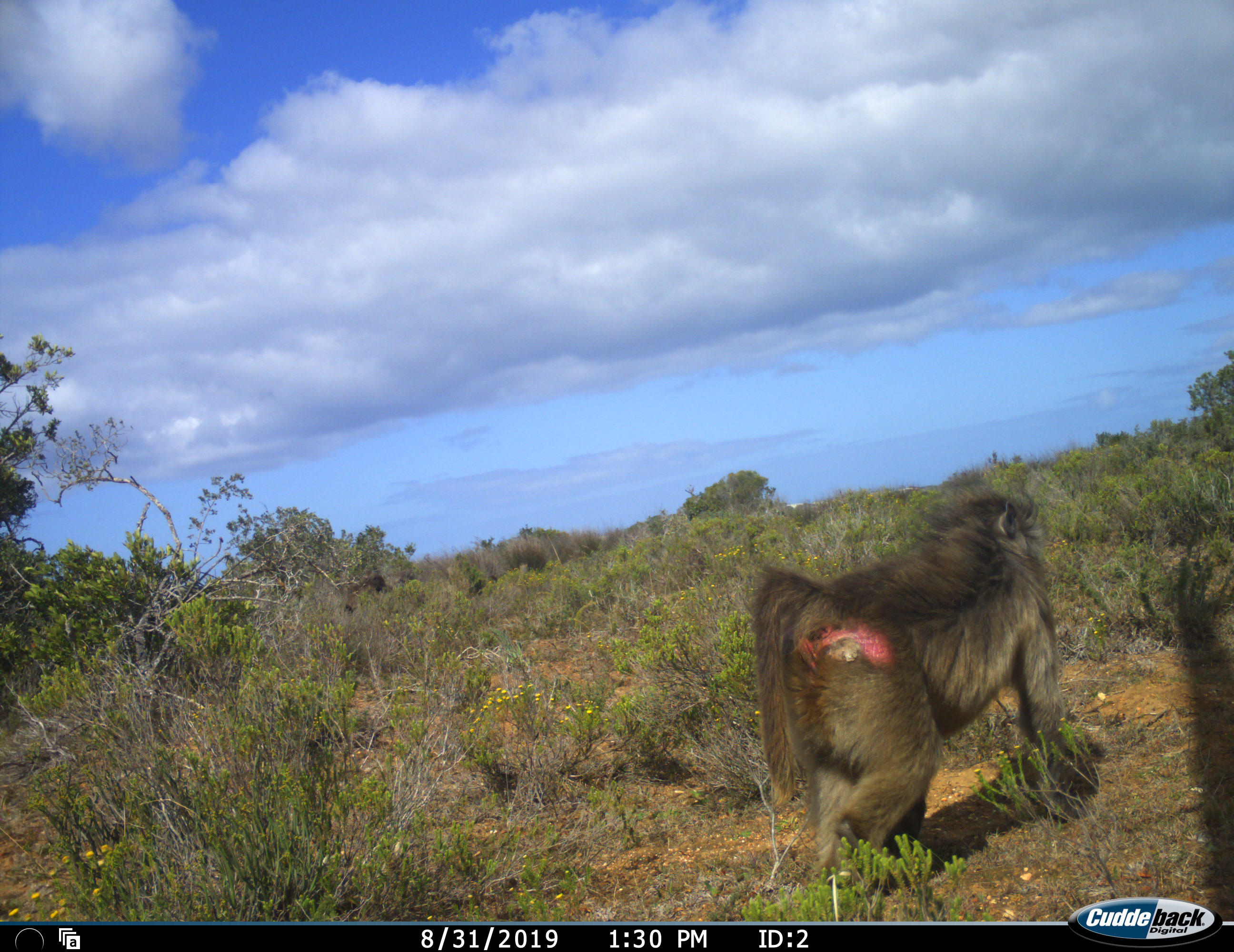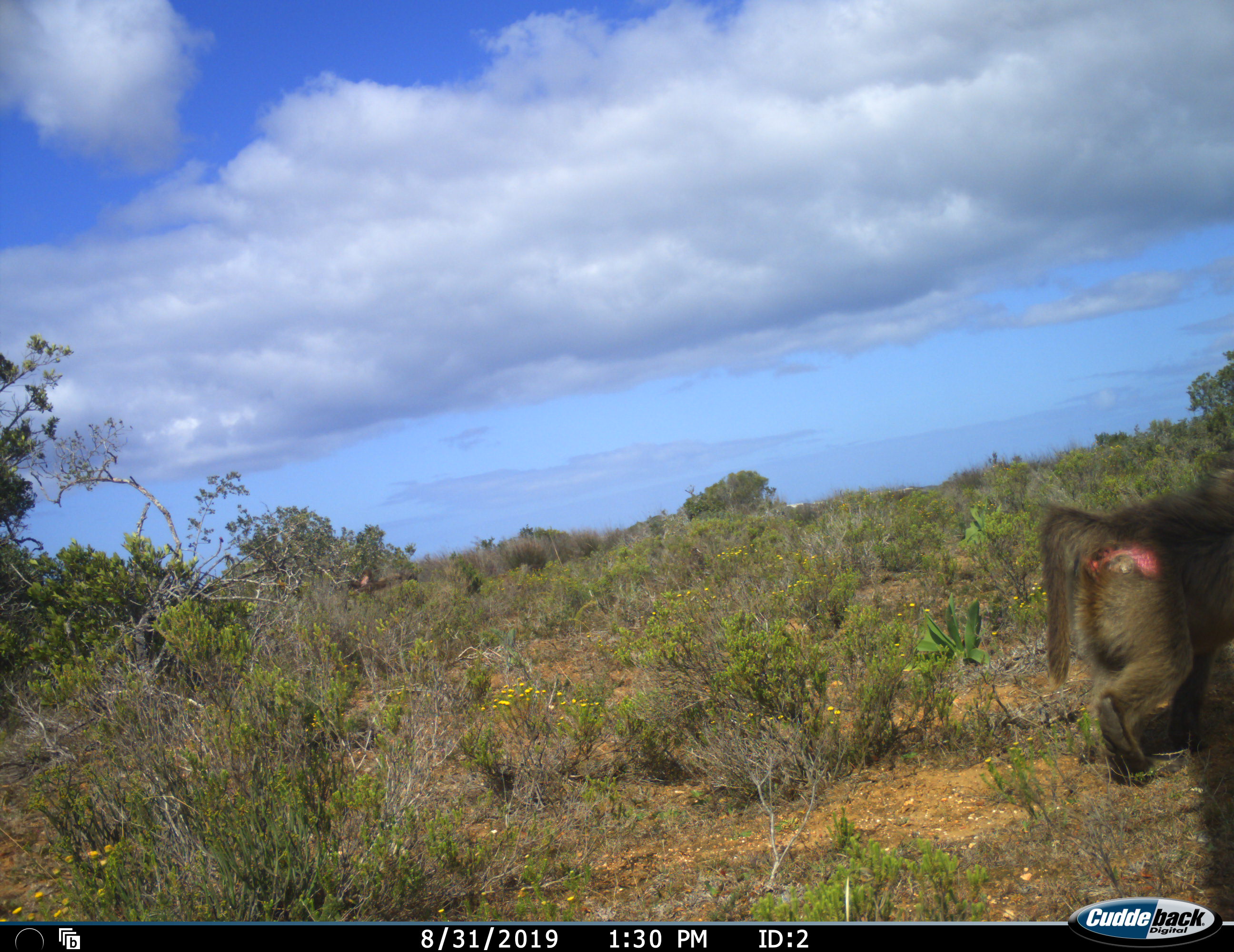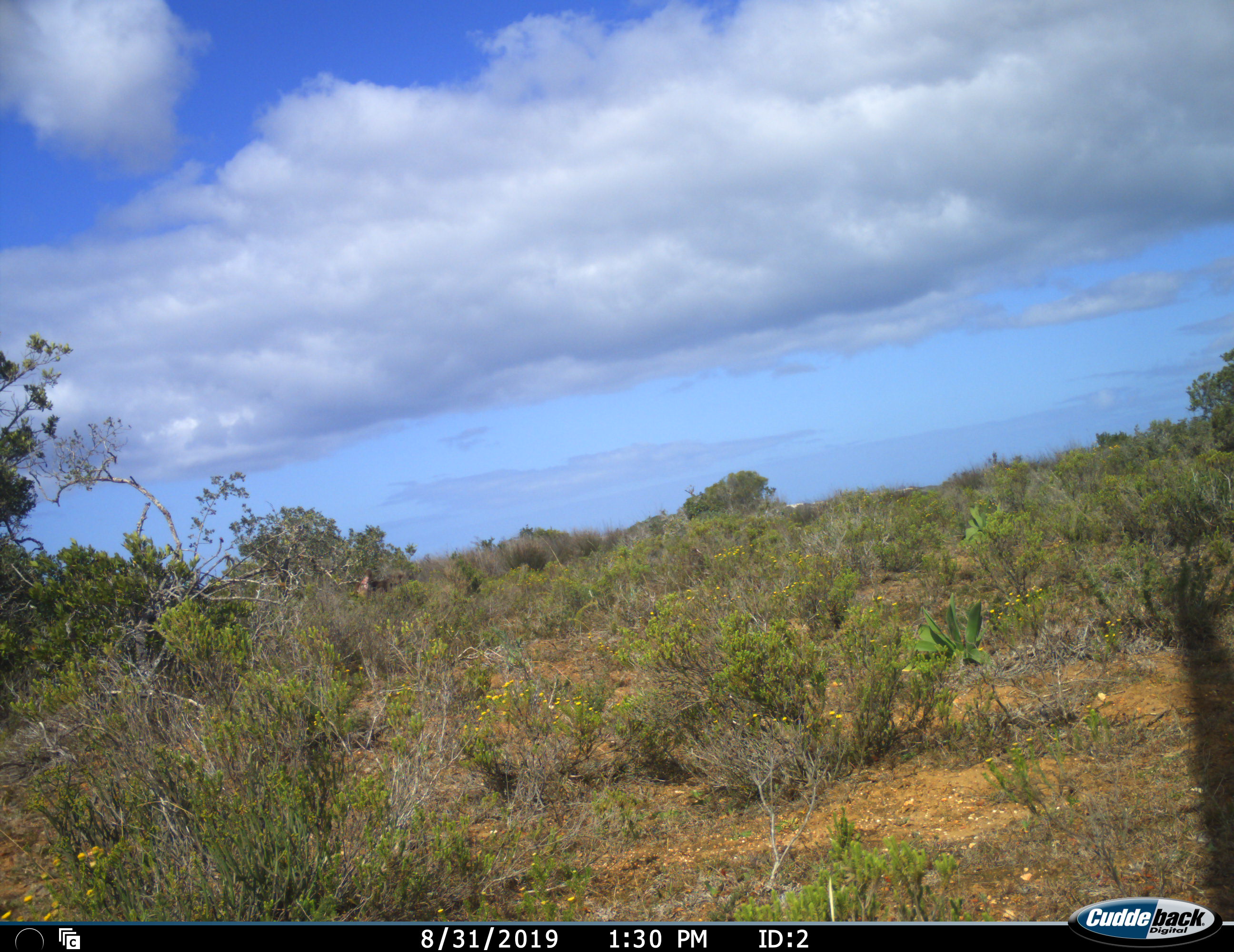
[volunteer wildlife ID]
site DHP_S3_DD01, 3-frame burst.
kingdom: Animalia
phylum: Chordata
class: Mammalia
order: Primates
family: Cercopithecidae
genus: Papio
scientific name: Papio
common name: baboon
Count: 1.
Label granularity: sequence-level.